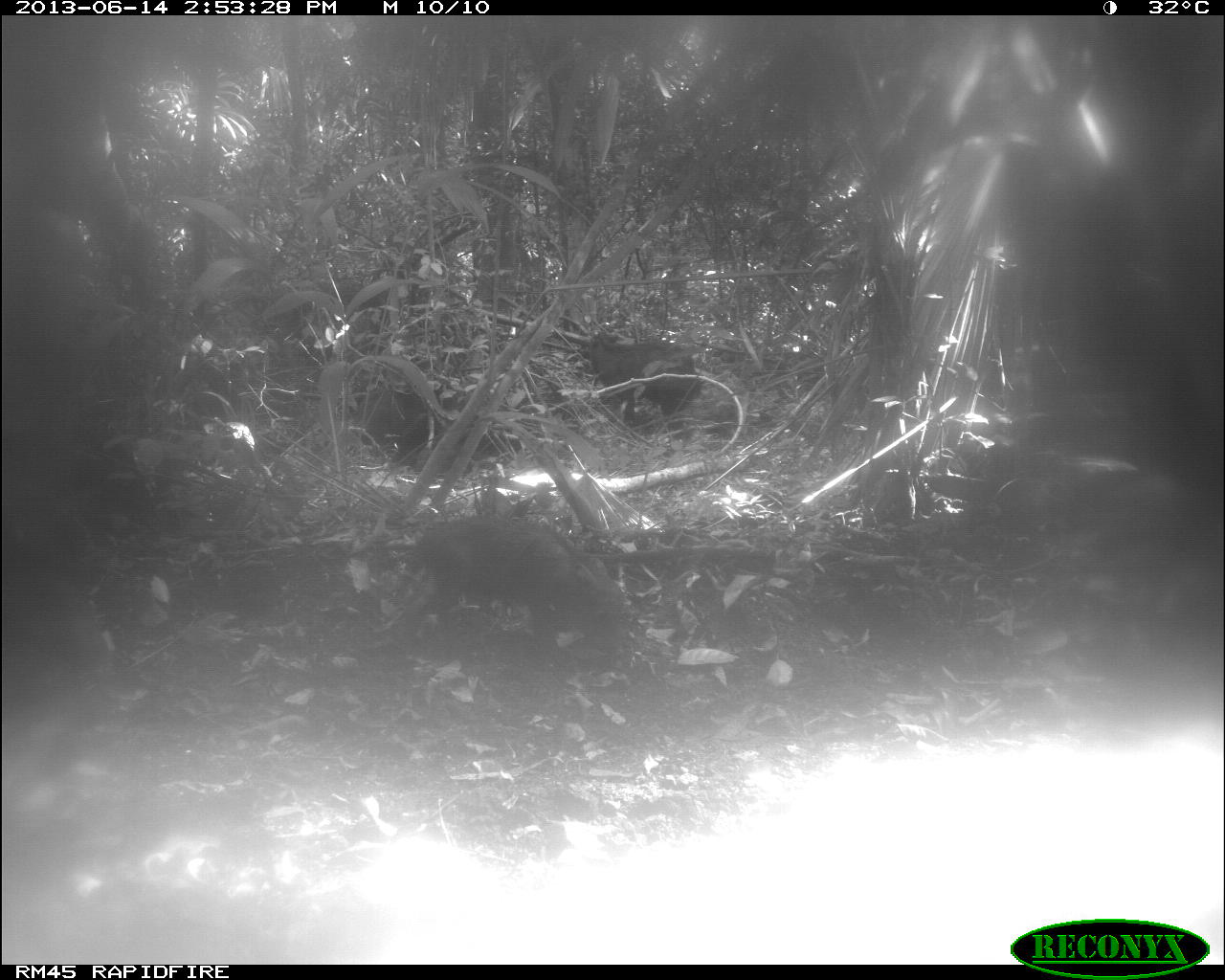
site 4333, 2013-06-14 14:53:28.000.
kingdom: Animalia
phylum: Chordata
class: Mammalia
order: Artiodactyla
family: Tayassuidae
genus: Tayassu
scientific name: Tayassu pecari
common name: white-lipped peccary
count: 3